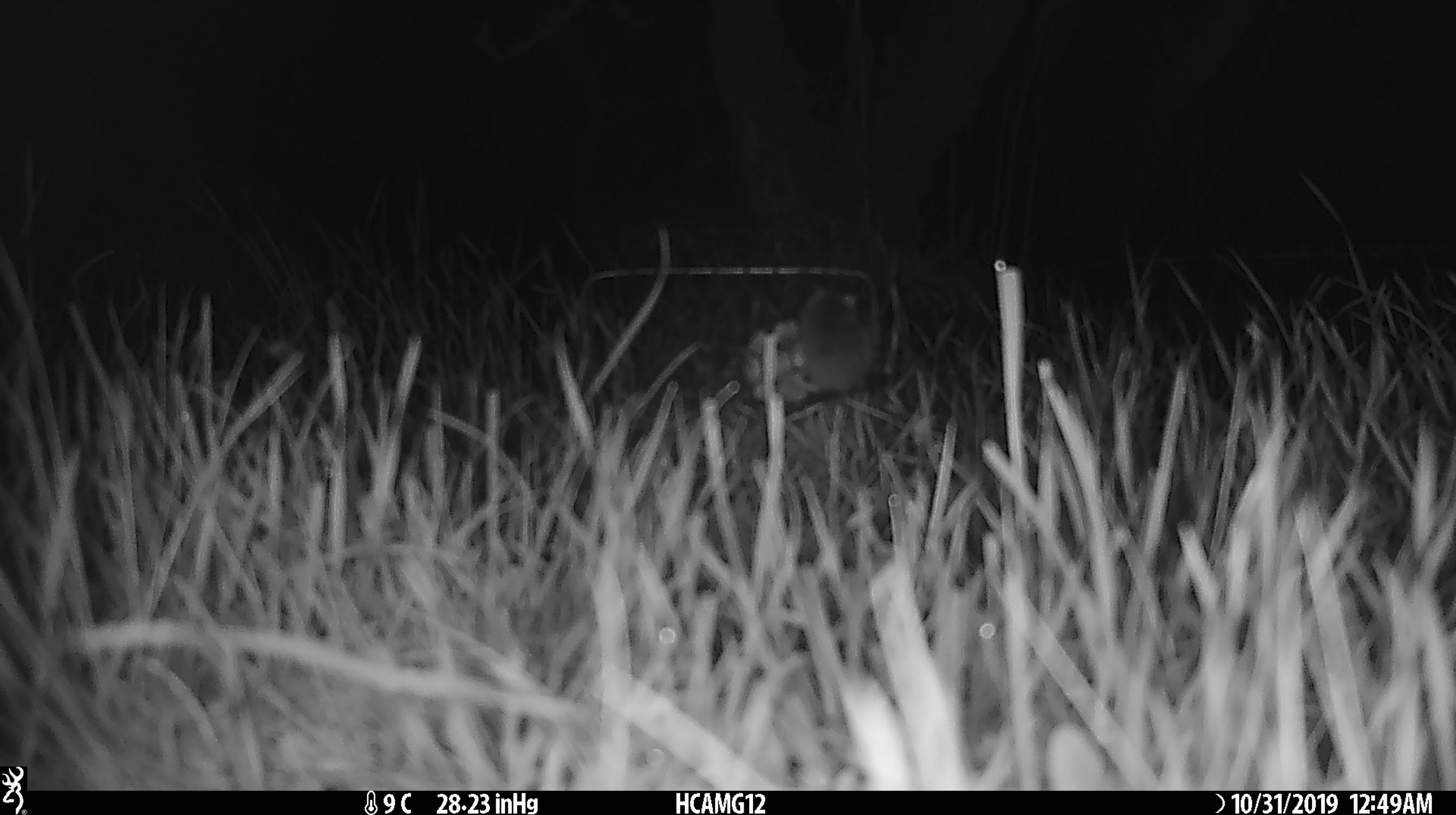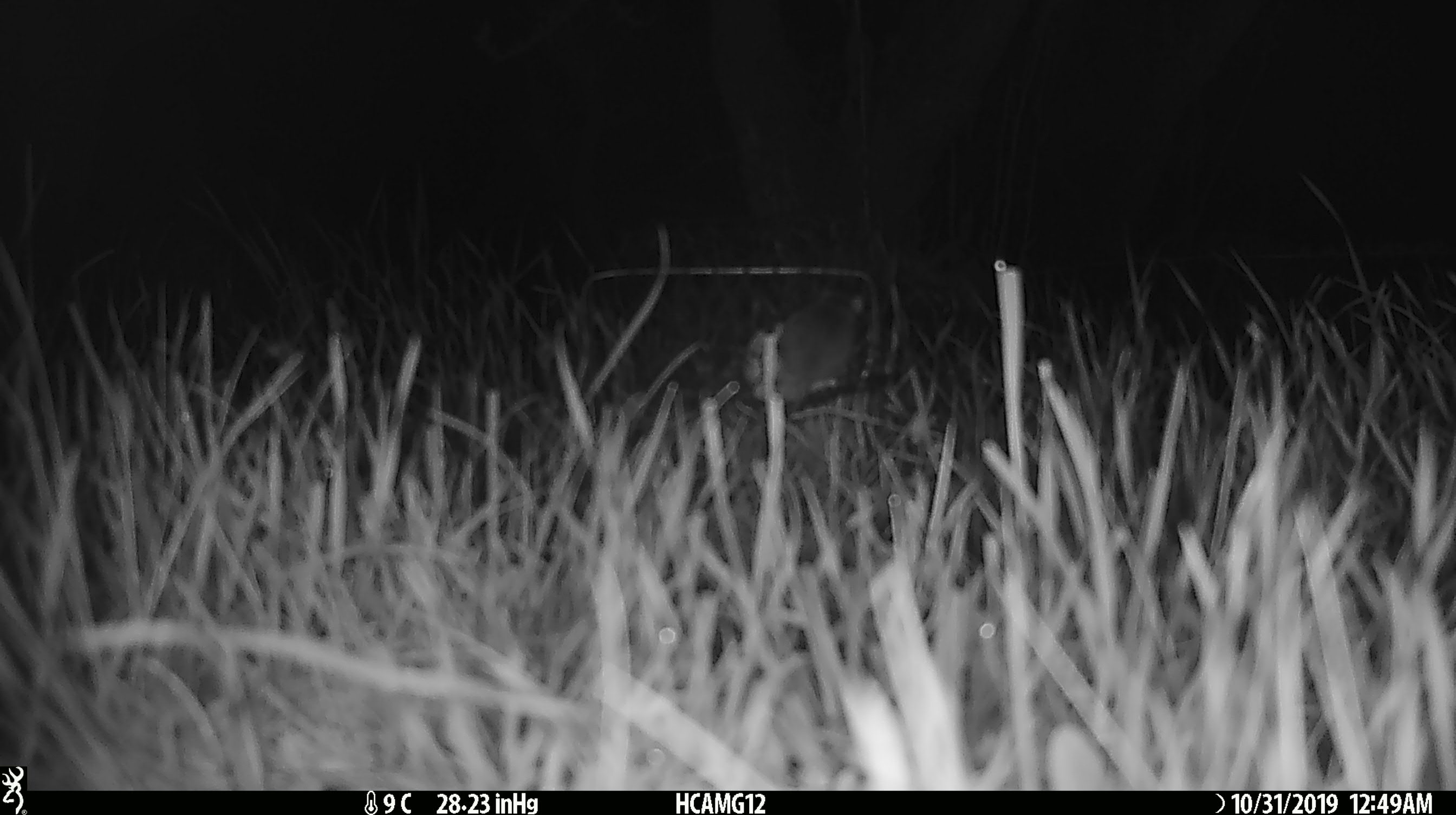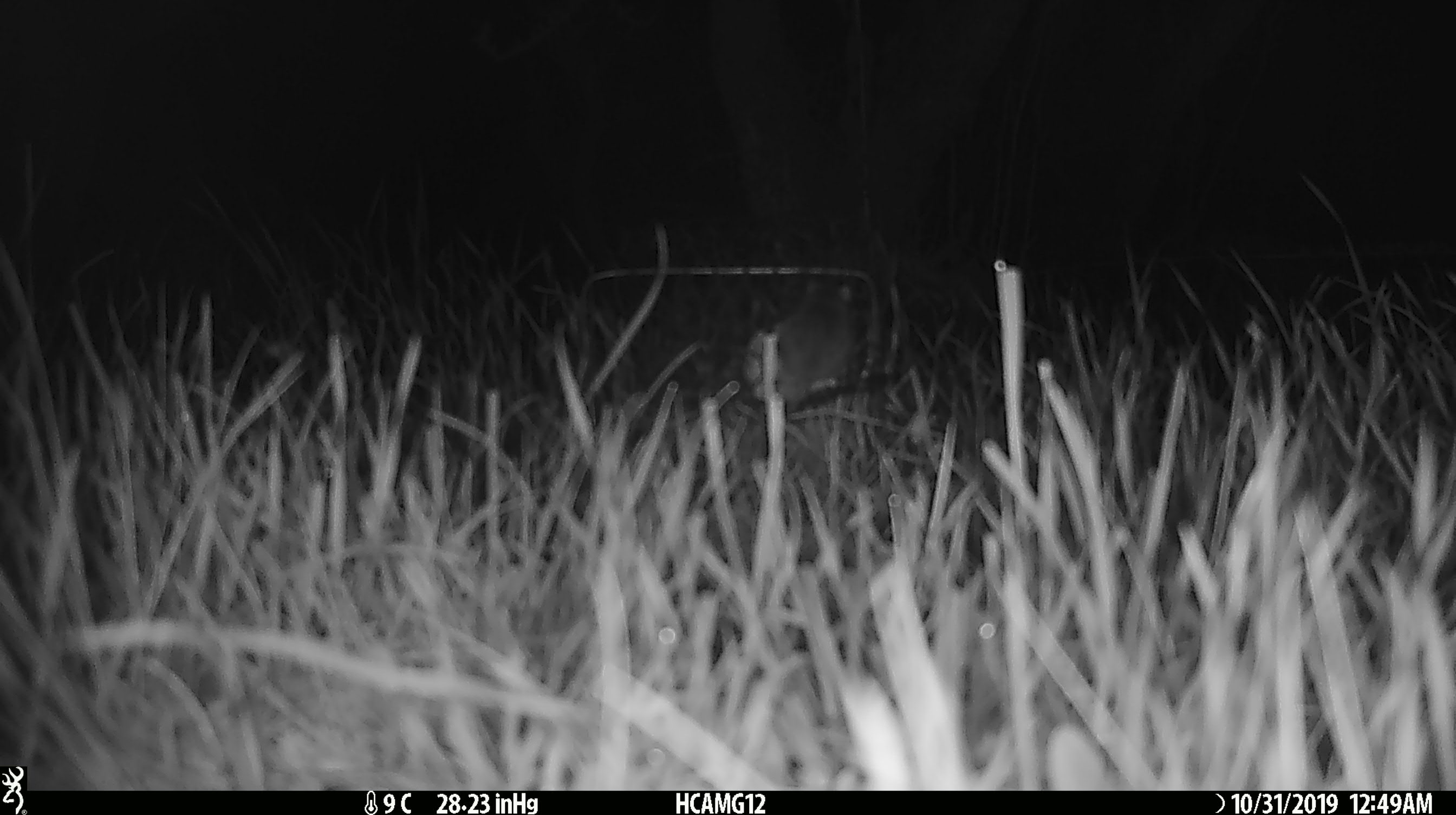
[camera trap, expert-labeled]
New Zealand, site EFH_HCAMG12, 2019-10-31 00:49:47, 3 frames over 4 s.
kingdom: Animalia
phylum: Chordata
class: Mammalia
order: Rodentia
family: Muridae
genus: Mus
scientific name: Mus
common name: mouse